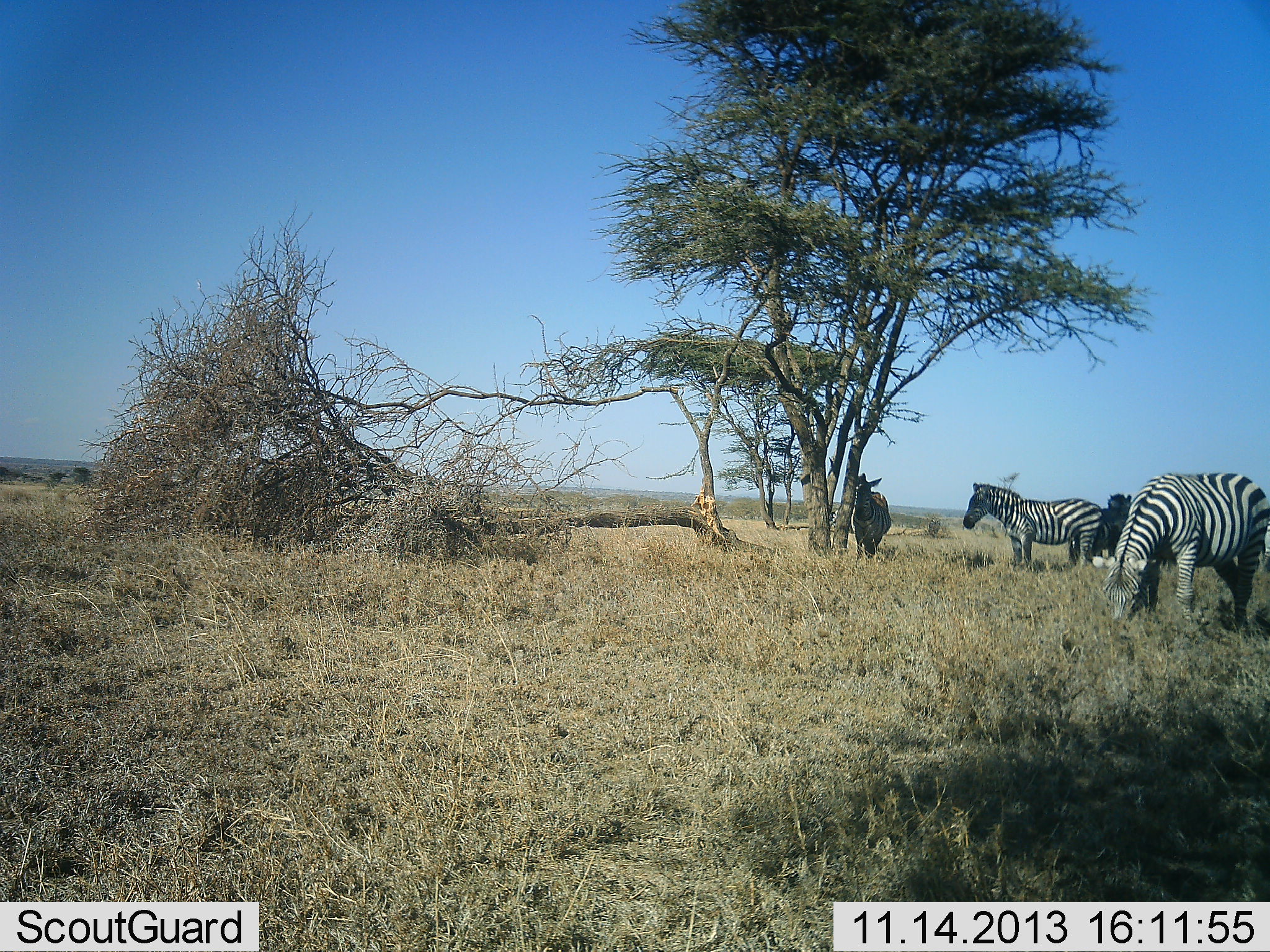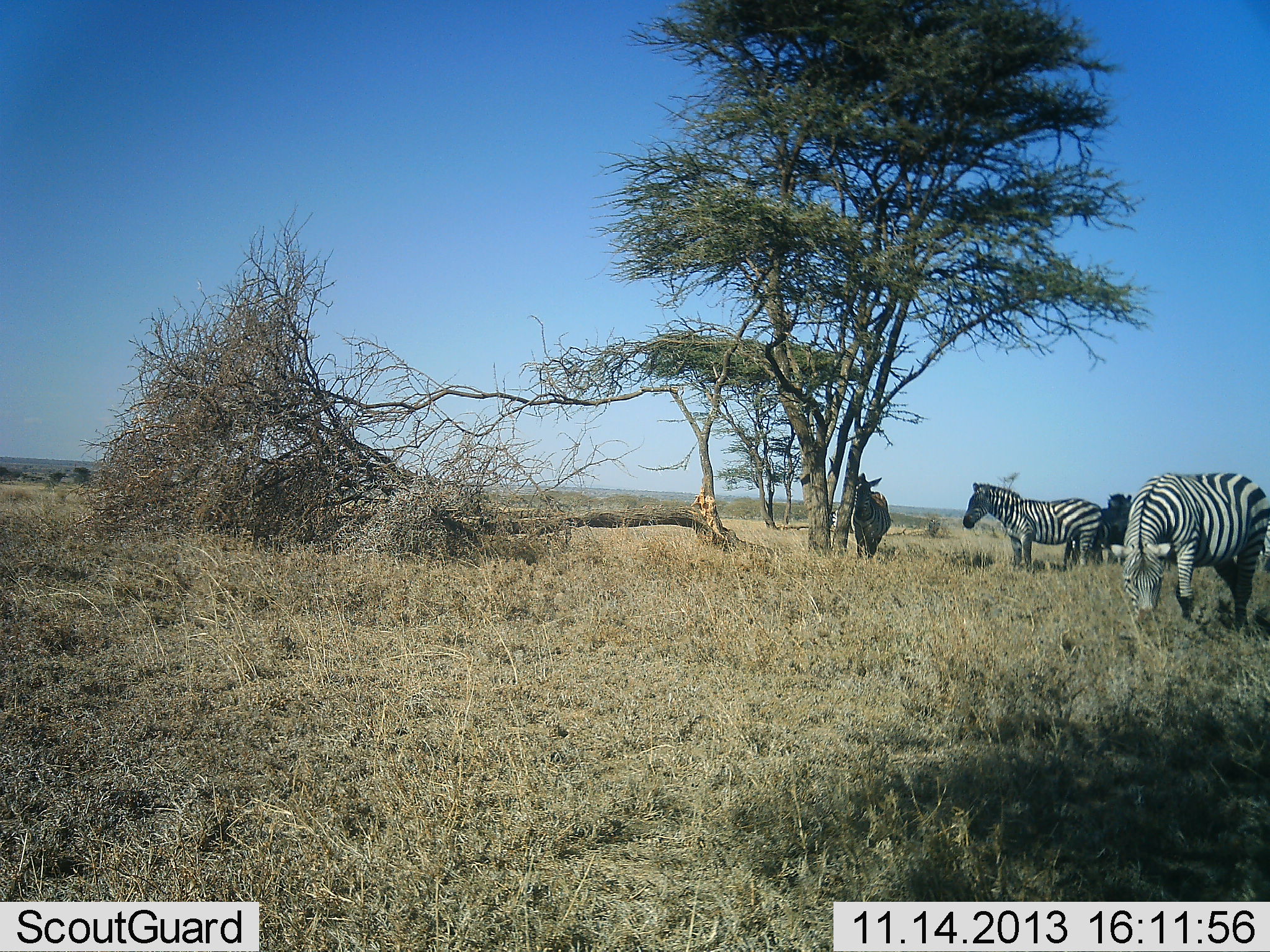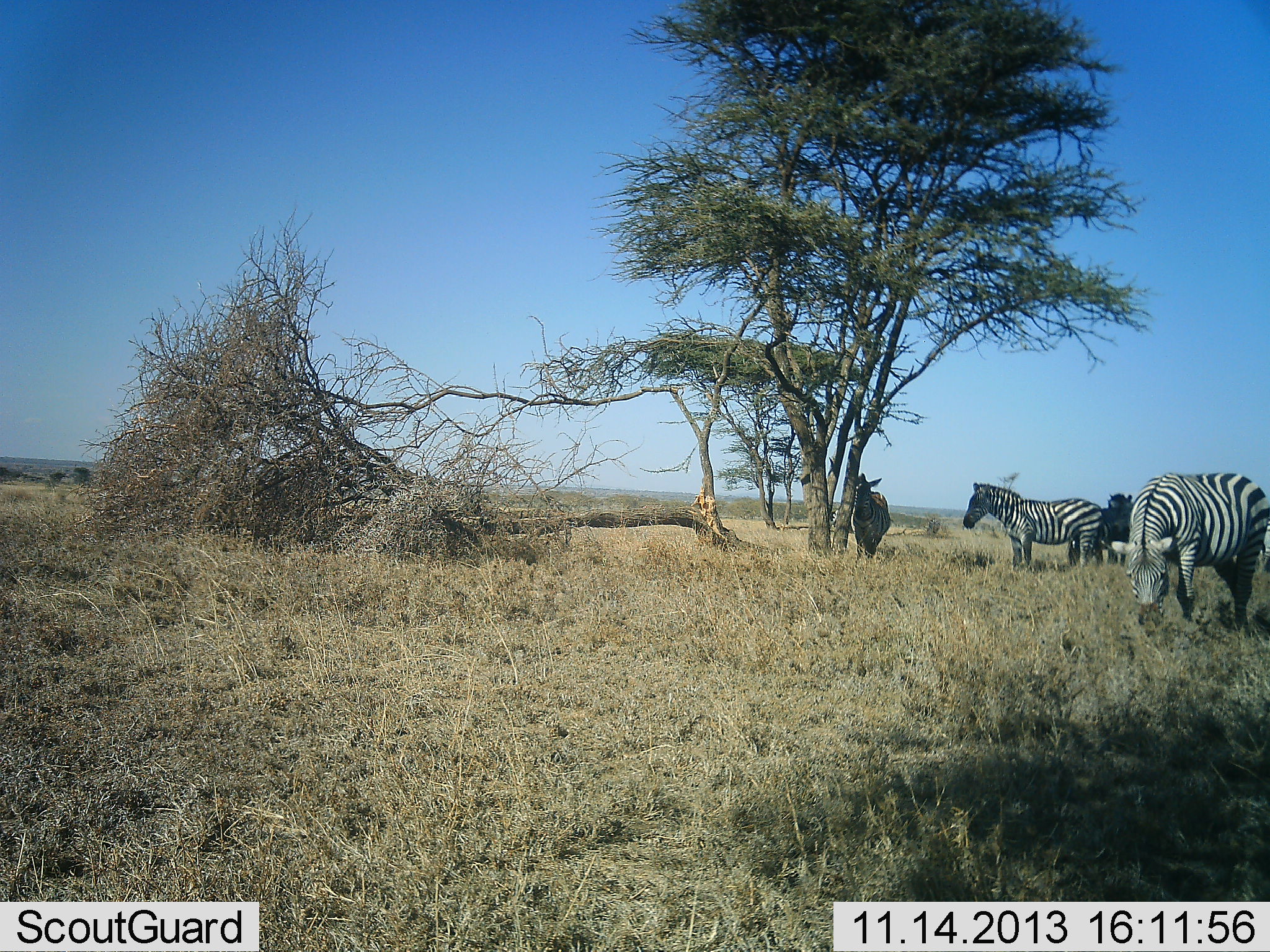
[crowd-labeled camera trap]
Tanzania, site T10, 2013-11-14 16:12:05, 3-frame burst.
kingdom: Animalia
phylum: Chordata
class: Mammalia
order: Perissodactyla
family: Equidae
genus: Equus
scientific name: Equus quagga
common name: plains zebra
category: zebra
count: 4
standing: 79%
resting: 15%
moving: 3%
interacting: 0%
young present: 0%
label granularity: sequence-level